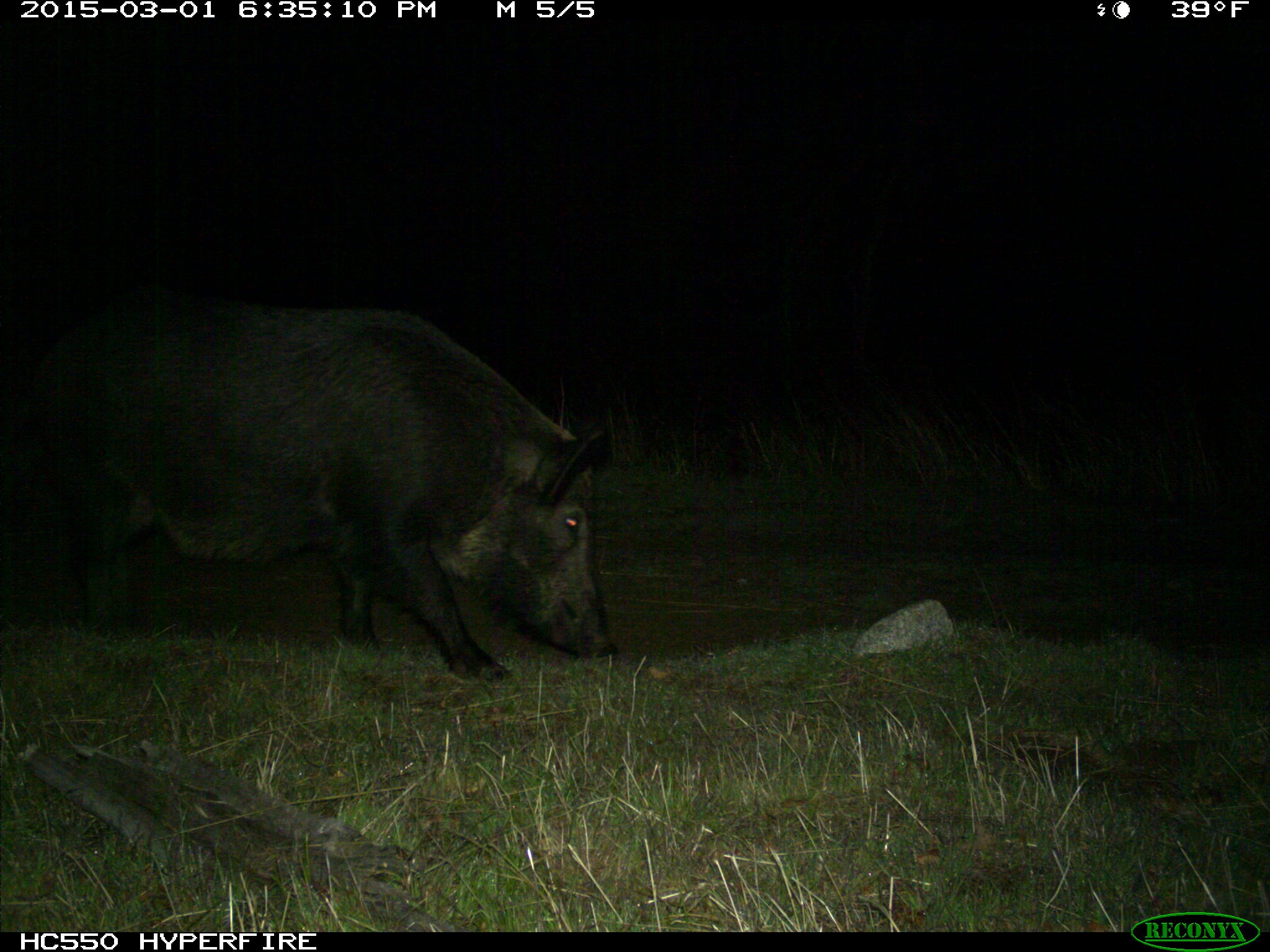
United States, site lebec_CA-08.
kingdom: Animalia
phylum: Chordata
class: Mammalia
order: Artiodactyla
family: Suidae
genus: Sus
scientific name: Sus scrofa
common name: wild boar